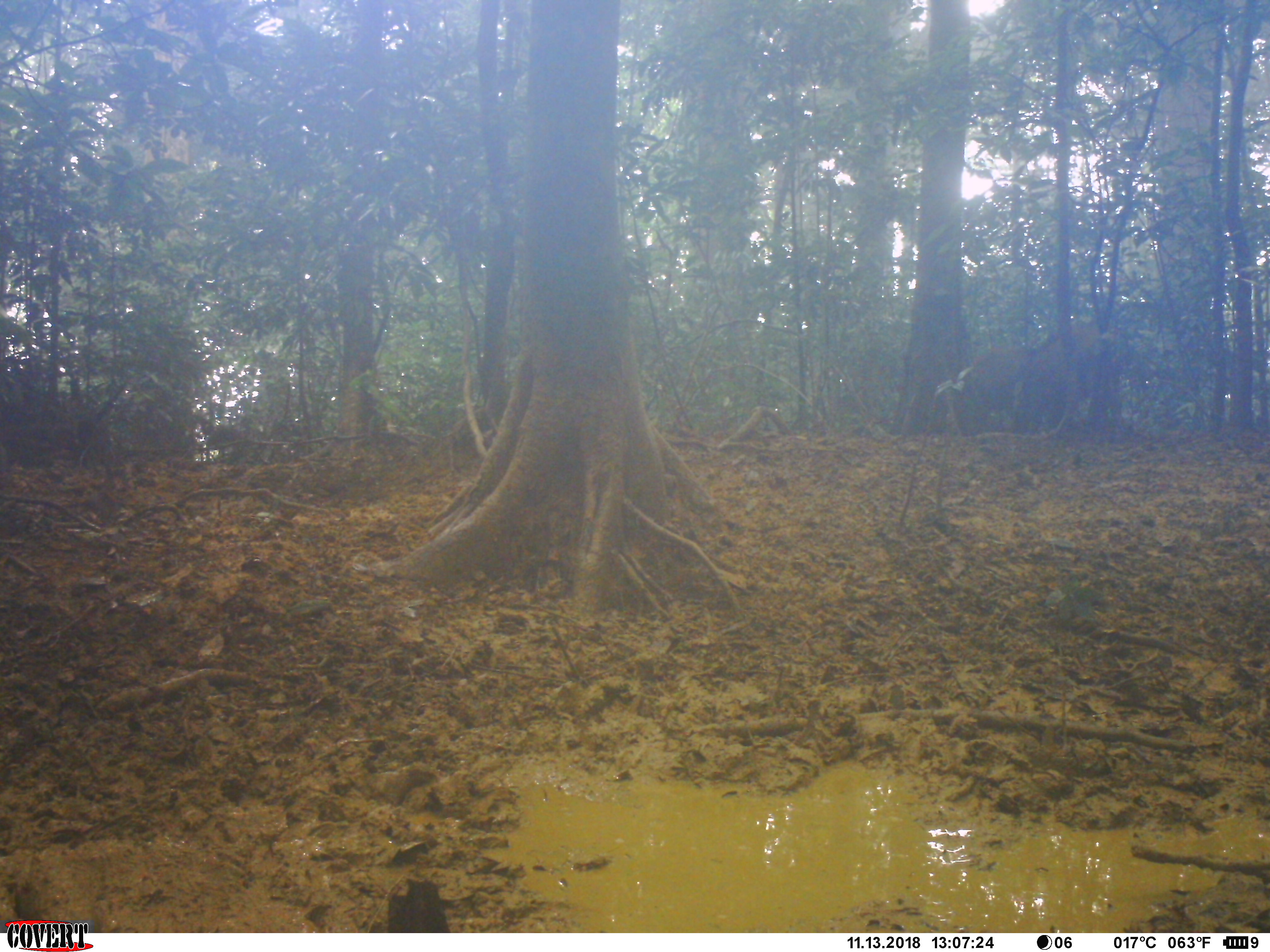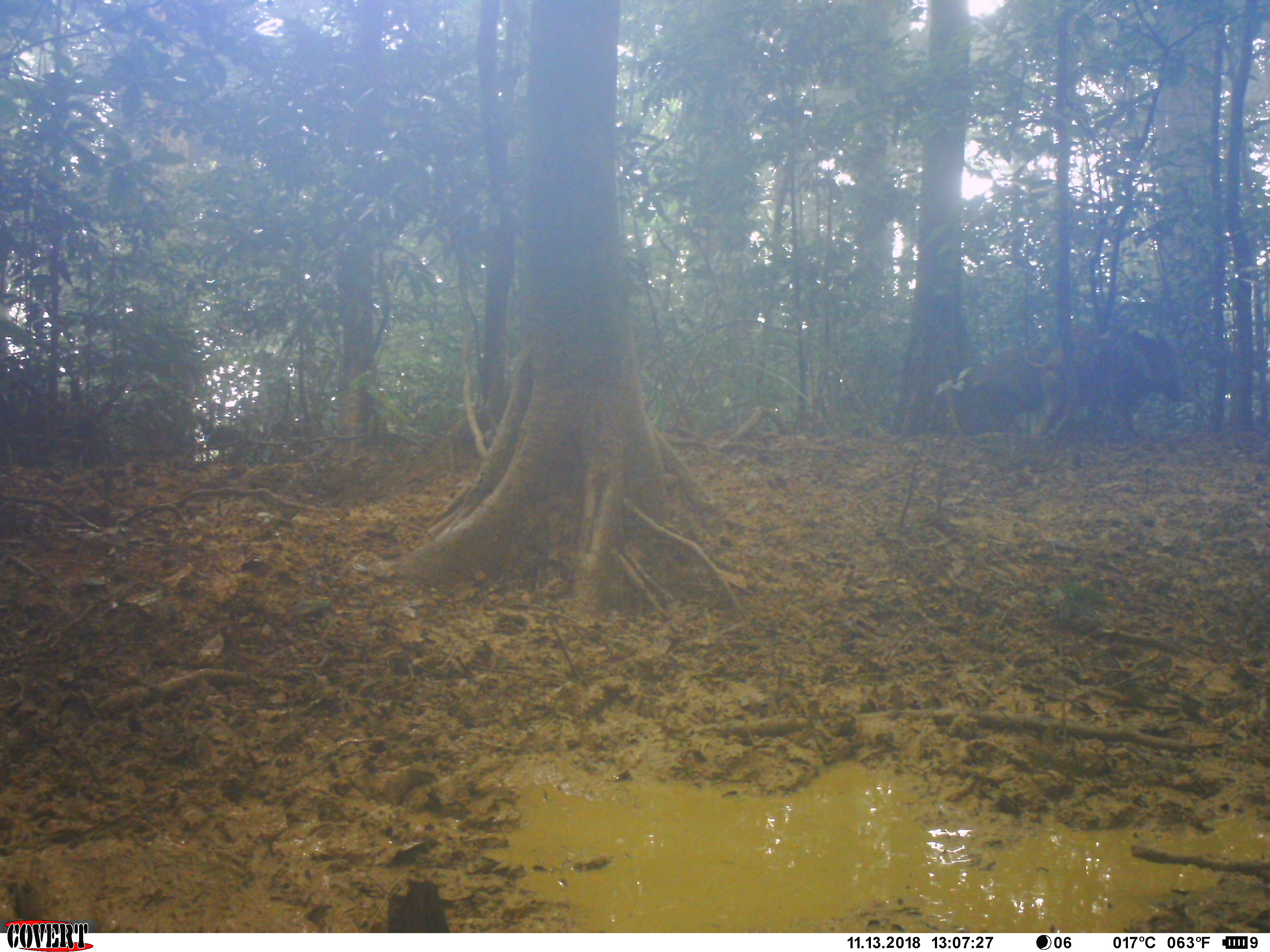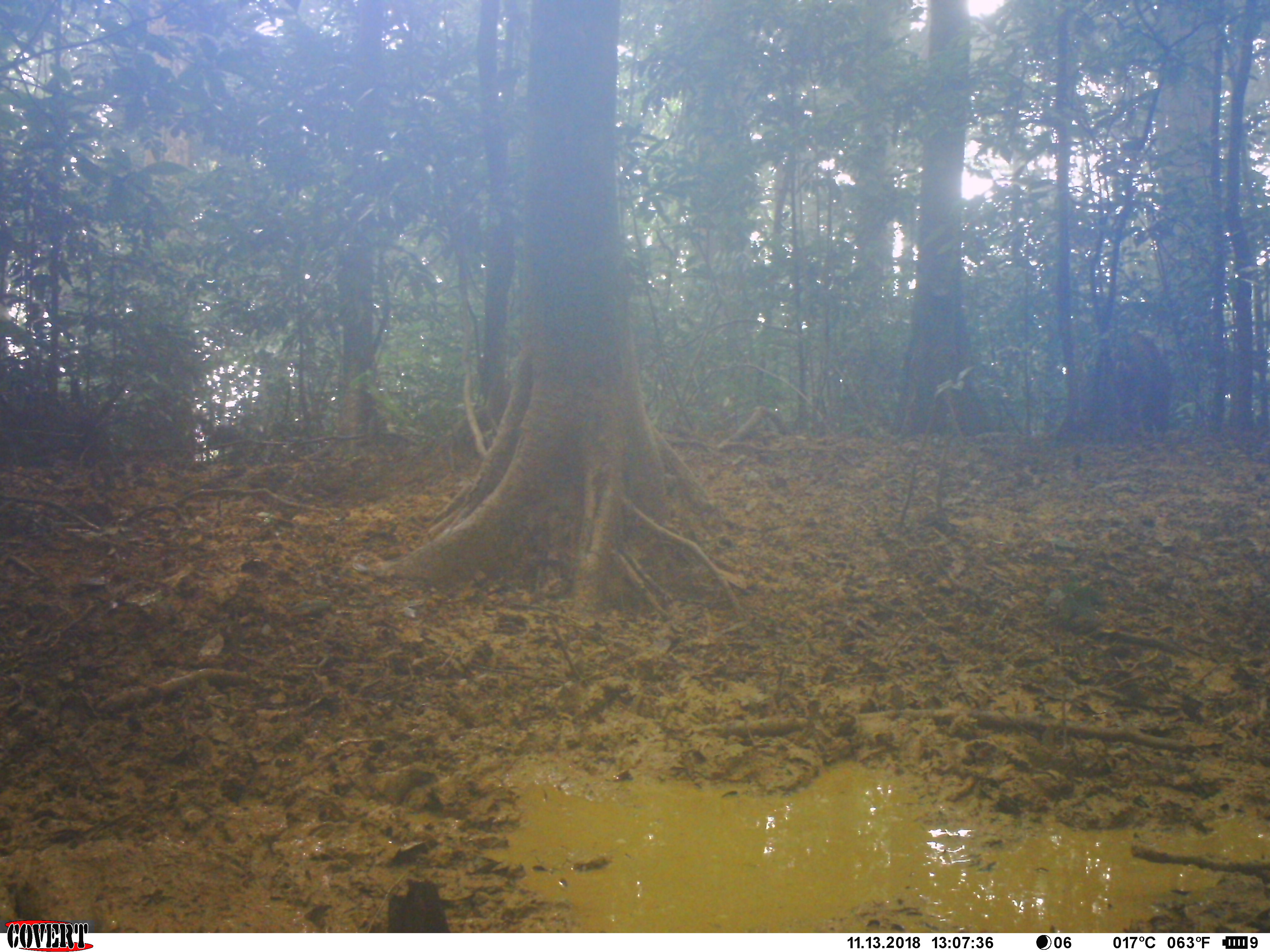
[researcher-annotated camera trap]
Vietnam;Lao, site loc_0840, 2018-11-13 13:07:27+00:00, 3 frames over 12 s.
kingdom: Animalia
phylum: Chordata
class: Mammalia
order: Artiodactyla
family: Suidae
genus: Sus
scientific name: Sus scrofa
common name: eurasian wild pig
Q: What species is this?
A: Eurasian wild pig (Sus scrofa).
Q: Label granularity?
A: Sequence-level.